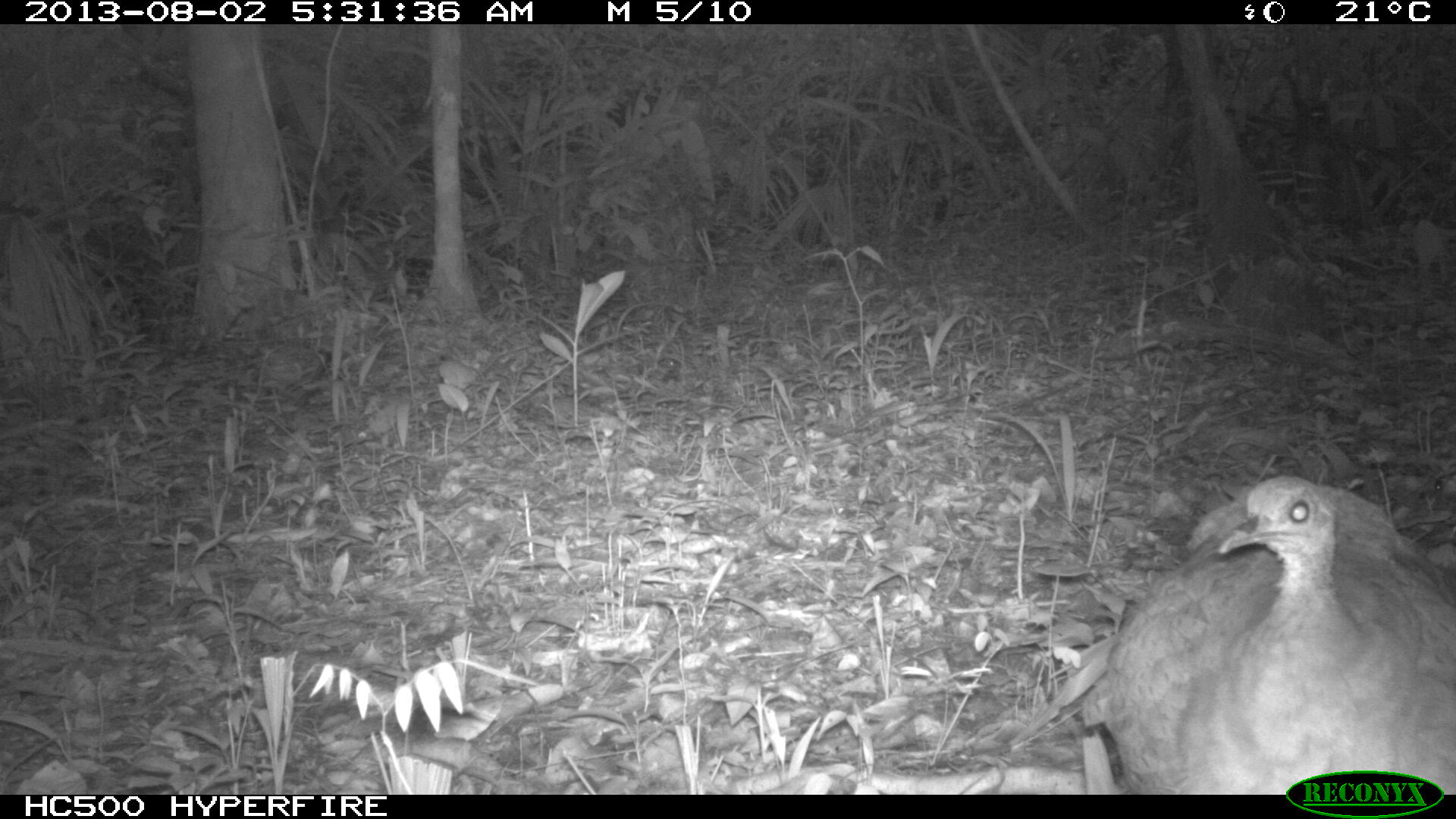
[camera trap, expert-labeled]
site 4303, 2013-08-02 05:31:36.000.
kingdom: Animalia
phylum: Chordata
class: Aves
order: Tinamiformes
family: Tinamidae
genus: Tinamus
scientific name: Tinamus major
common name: great tinamou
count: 1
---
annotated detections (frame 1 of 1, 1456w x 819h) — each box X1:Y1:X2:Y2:
tinamus major: 1079:474:1454:790